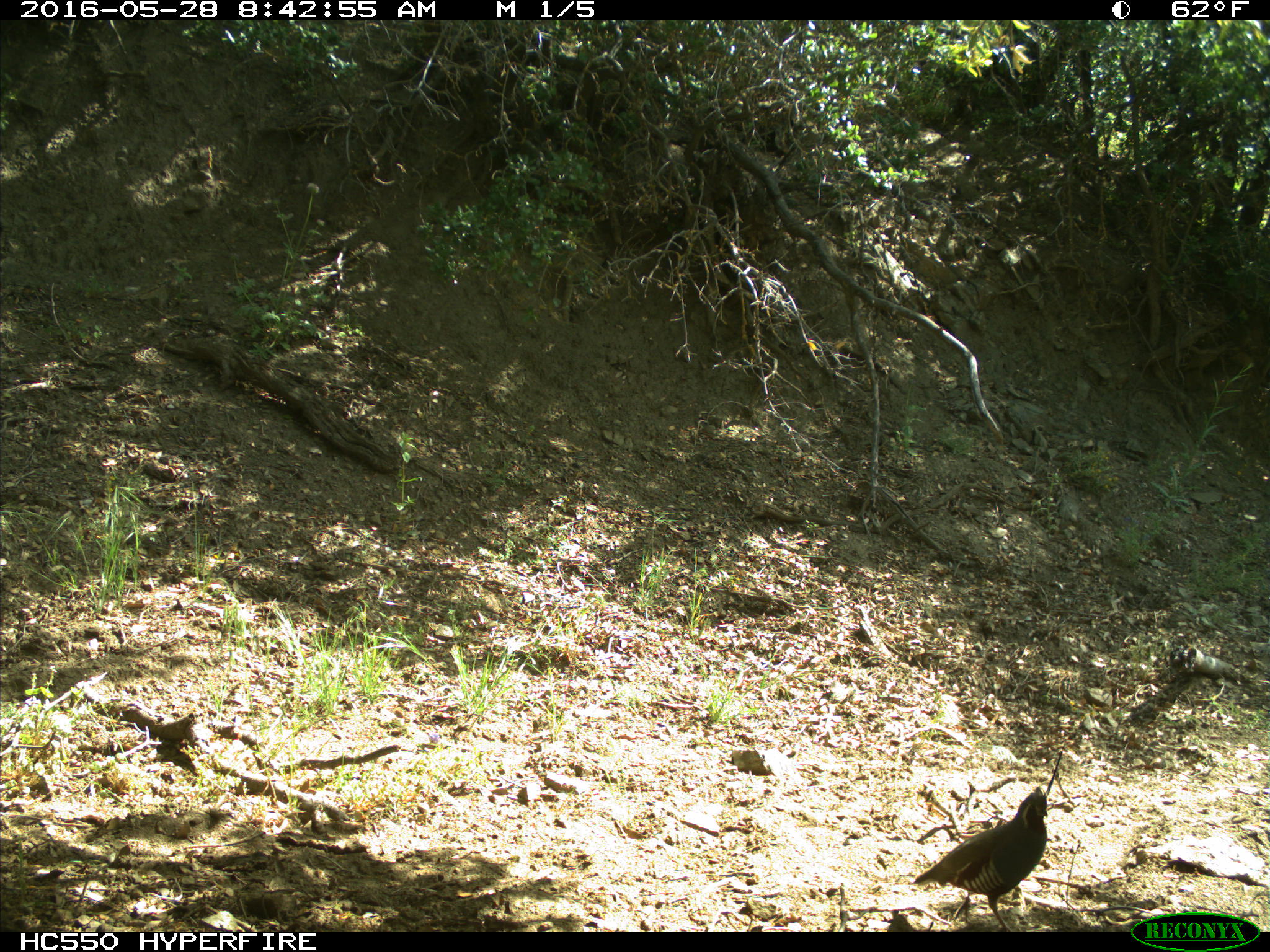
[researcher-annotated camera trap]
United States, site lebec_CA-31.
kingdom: Animalia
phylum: Chordata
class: Aves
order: Galliformes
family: Odontophoridae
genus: Callipepla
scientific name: Callipepla californica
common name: california quail